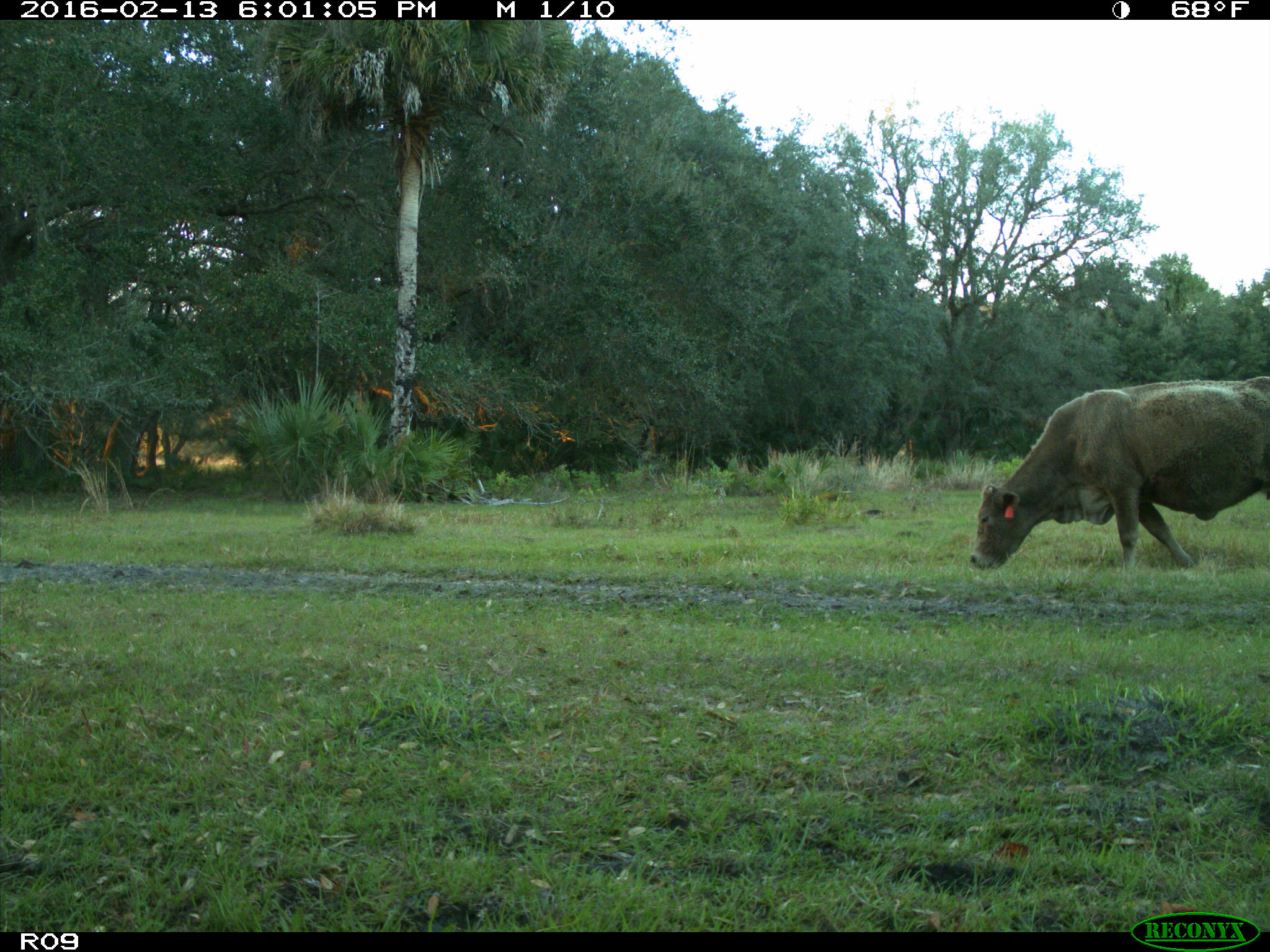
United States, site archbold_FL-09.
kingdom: Animalia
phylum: Chordata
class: Mammalia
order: Artiodactyla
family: Bovidae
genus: Bos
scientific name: Bos taurus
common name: domestic cow